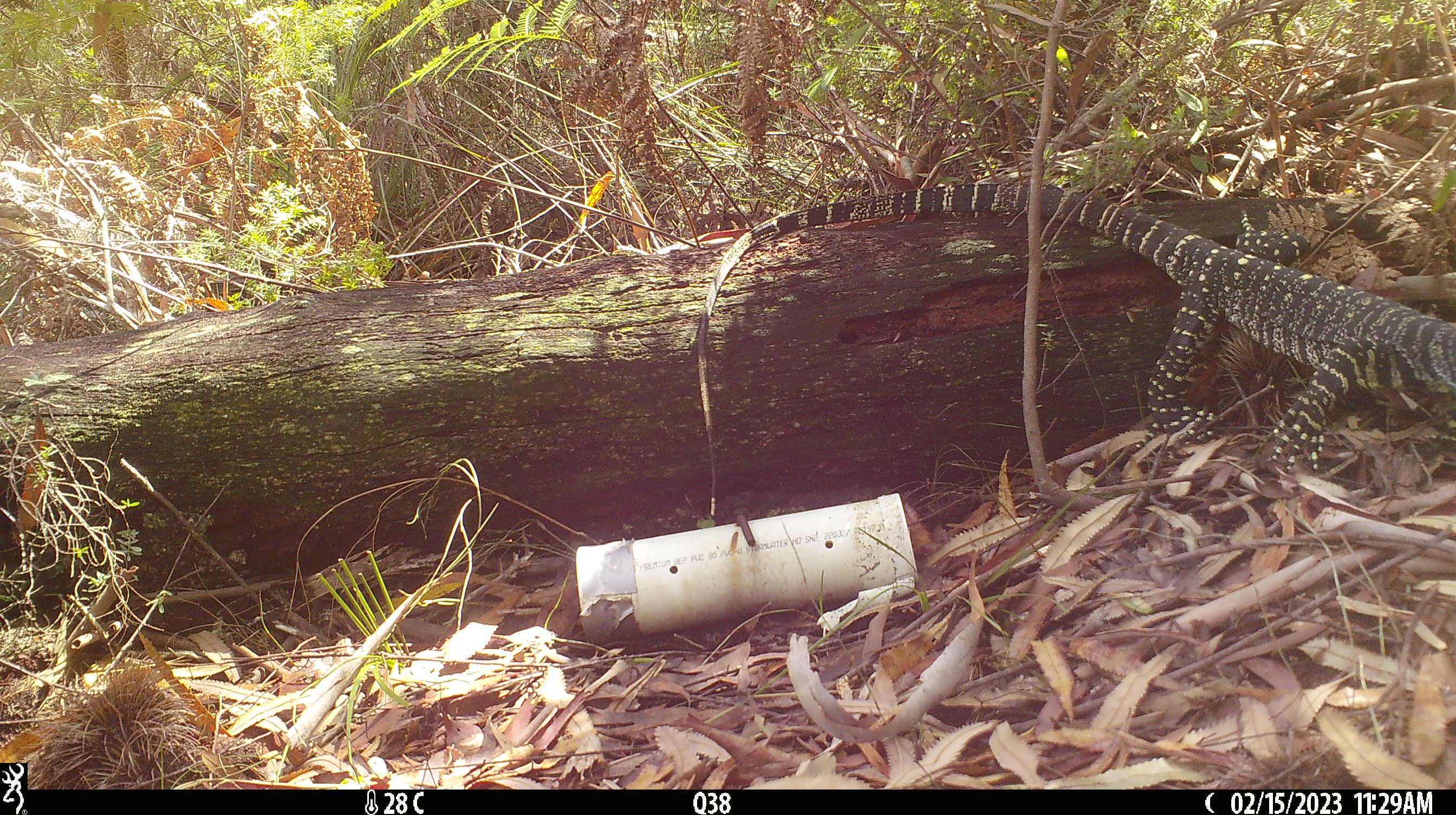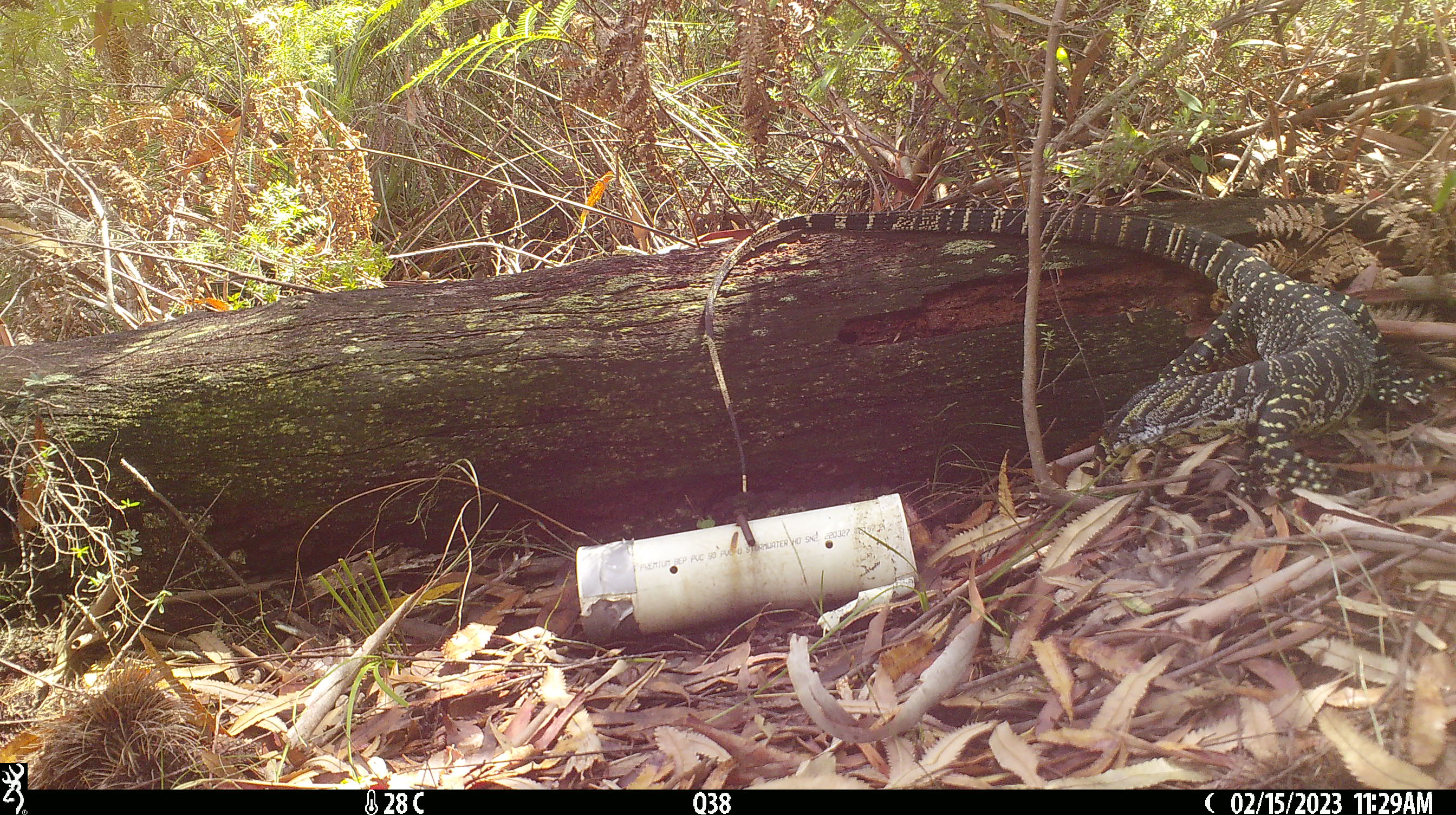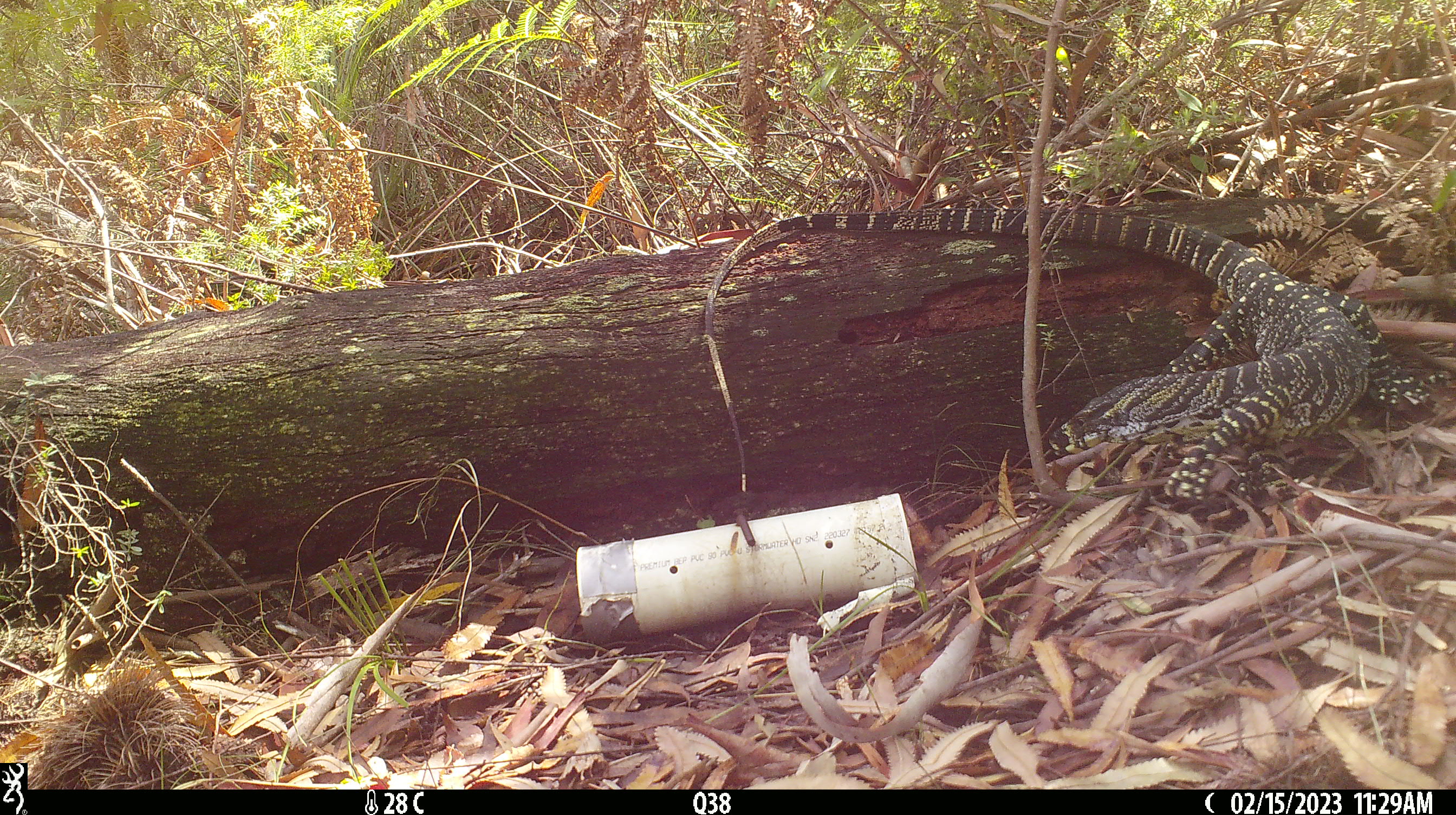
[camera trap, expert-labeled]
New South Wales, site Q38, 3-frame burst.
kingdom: Animalia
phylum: Chordata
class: Reptilia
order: Squamata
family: Varanidae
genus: Varanus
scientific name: Varanus varius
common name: lace monitor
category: goanna